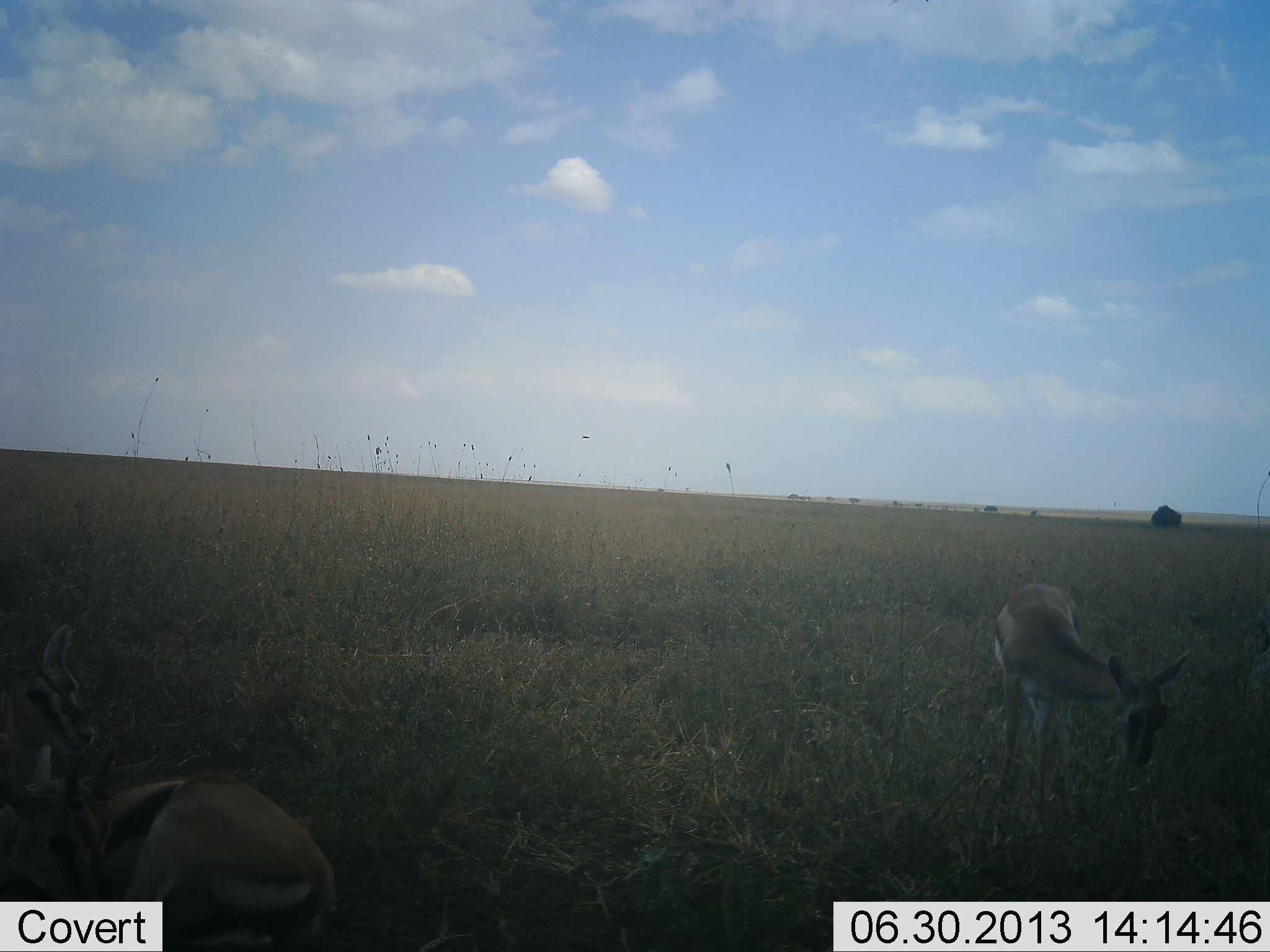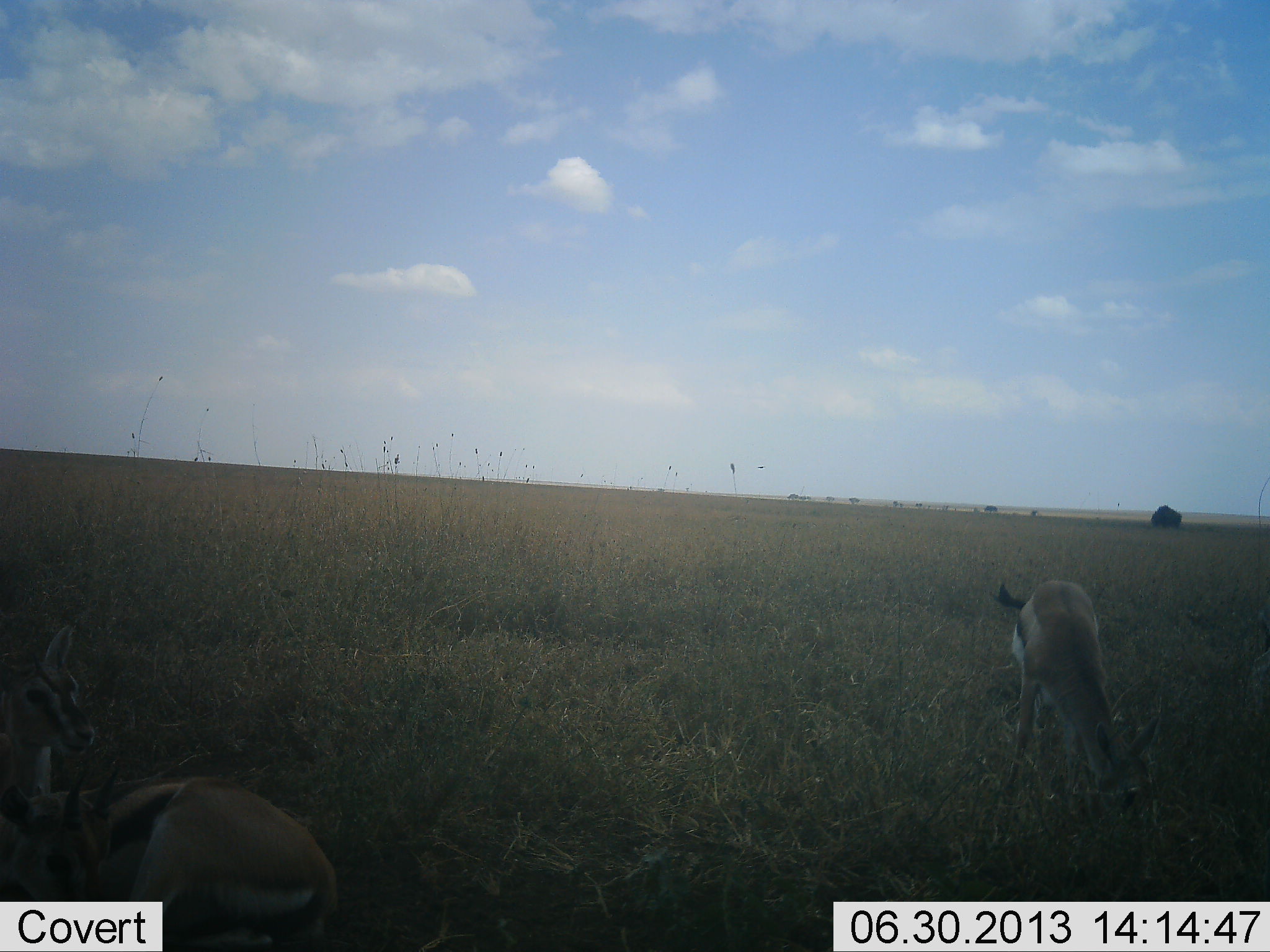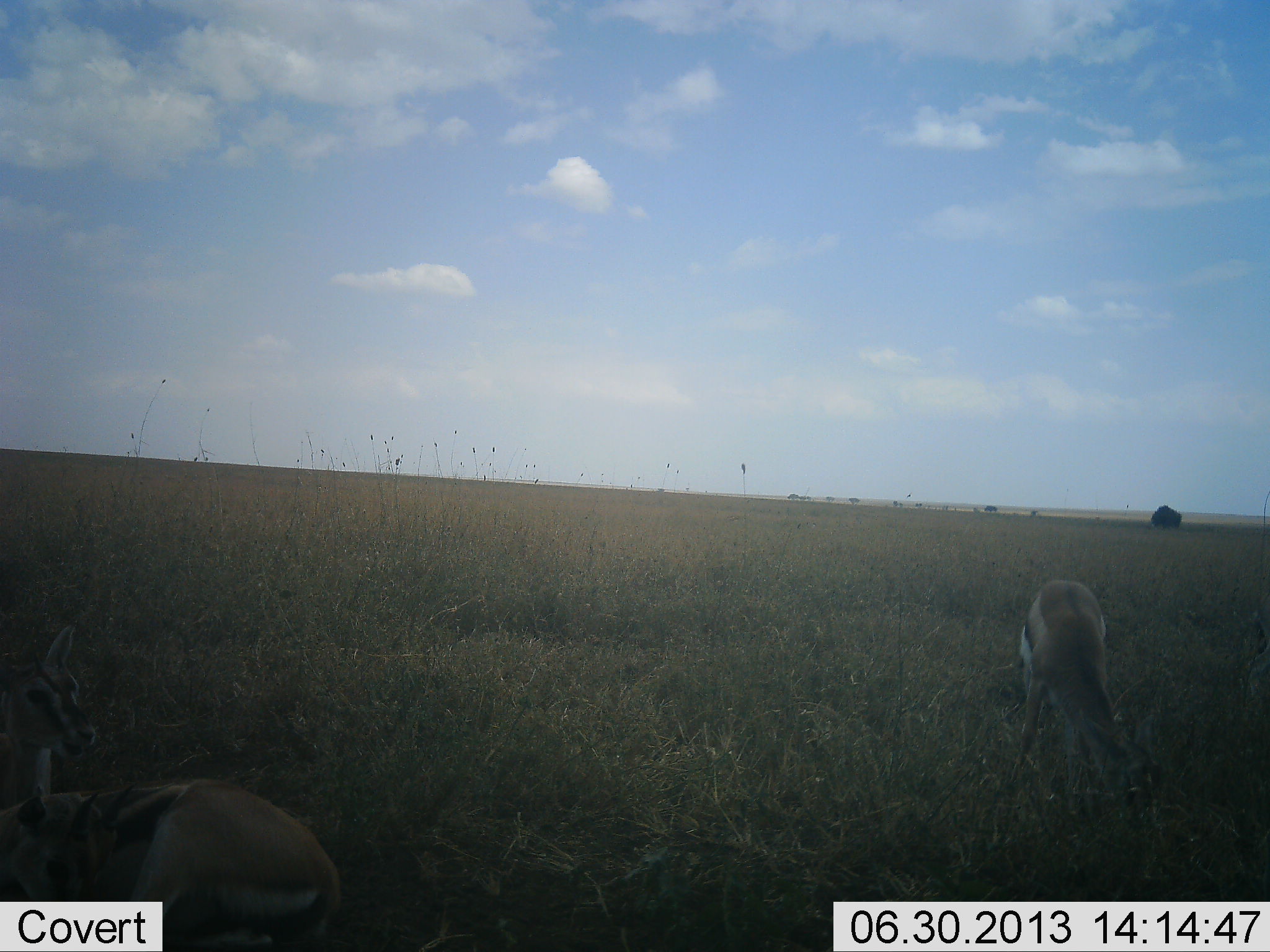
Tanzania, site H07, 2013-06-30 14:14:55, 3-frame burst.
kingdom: Animalia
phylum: Chordata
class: Mammalia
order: Artiodactyla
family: Bovidae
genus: Eudorcas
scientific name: Eudorcas thomsonii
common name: thomson's gazelle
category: gazellethomsons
Gazellethomsons (thomson's gazelle) (Eudorcas thomsonii), count 3. Behavior (volunteer vote fractions): standing 50%, resting 20%, moving 0%, interacting 0%. Young present (vote fraction): 10%. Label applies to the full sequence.